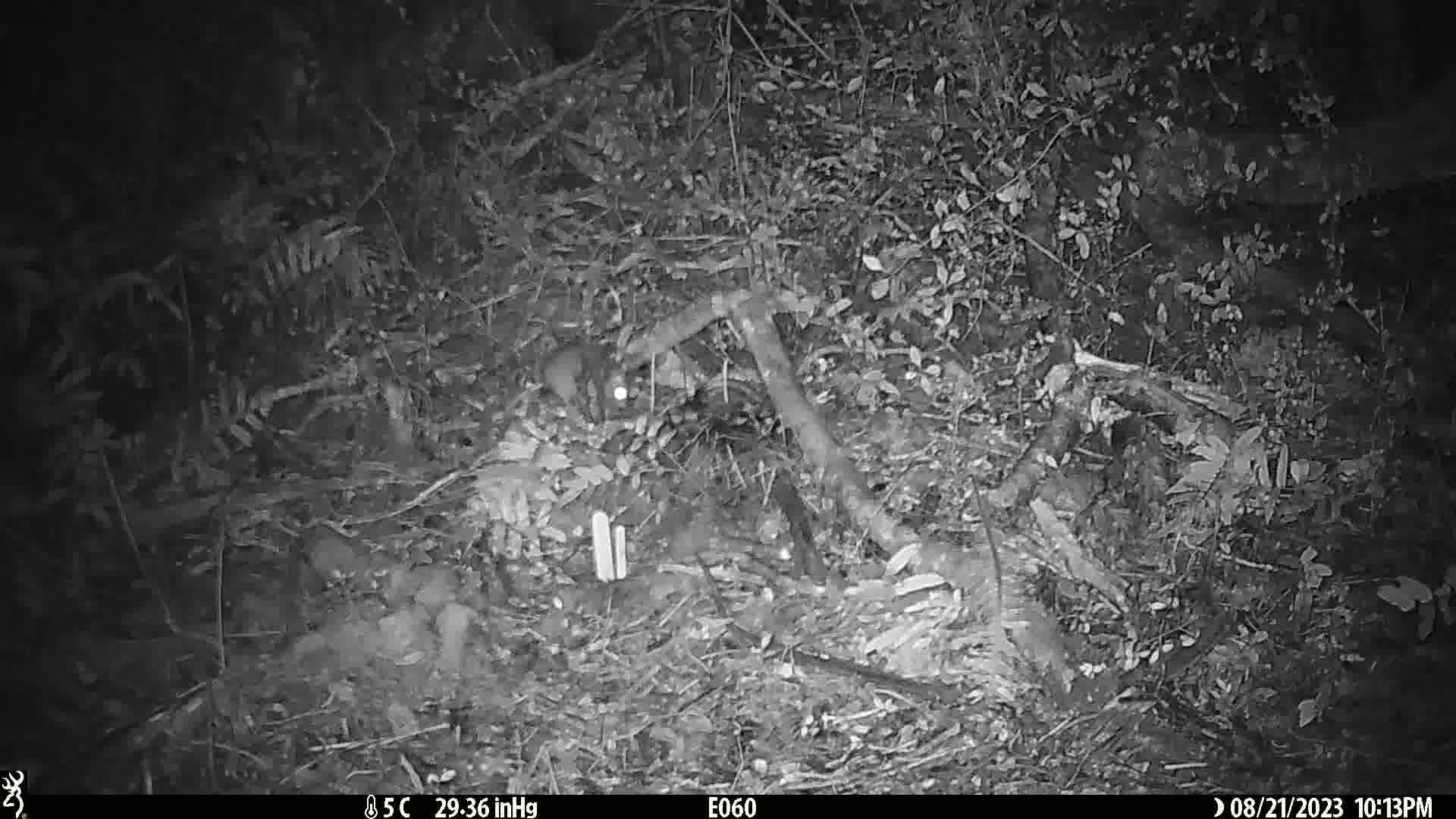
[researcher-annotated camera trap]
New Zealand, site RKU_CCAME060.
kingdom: Animalia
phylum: Chordata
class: Mammalia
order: Rodentia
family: Muridae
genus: Rattus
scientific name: Rattus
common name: rat